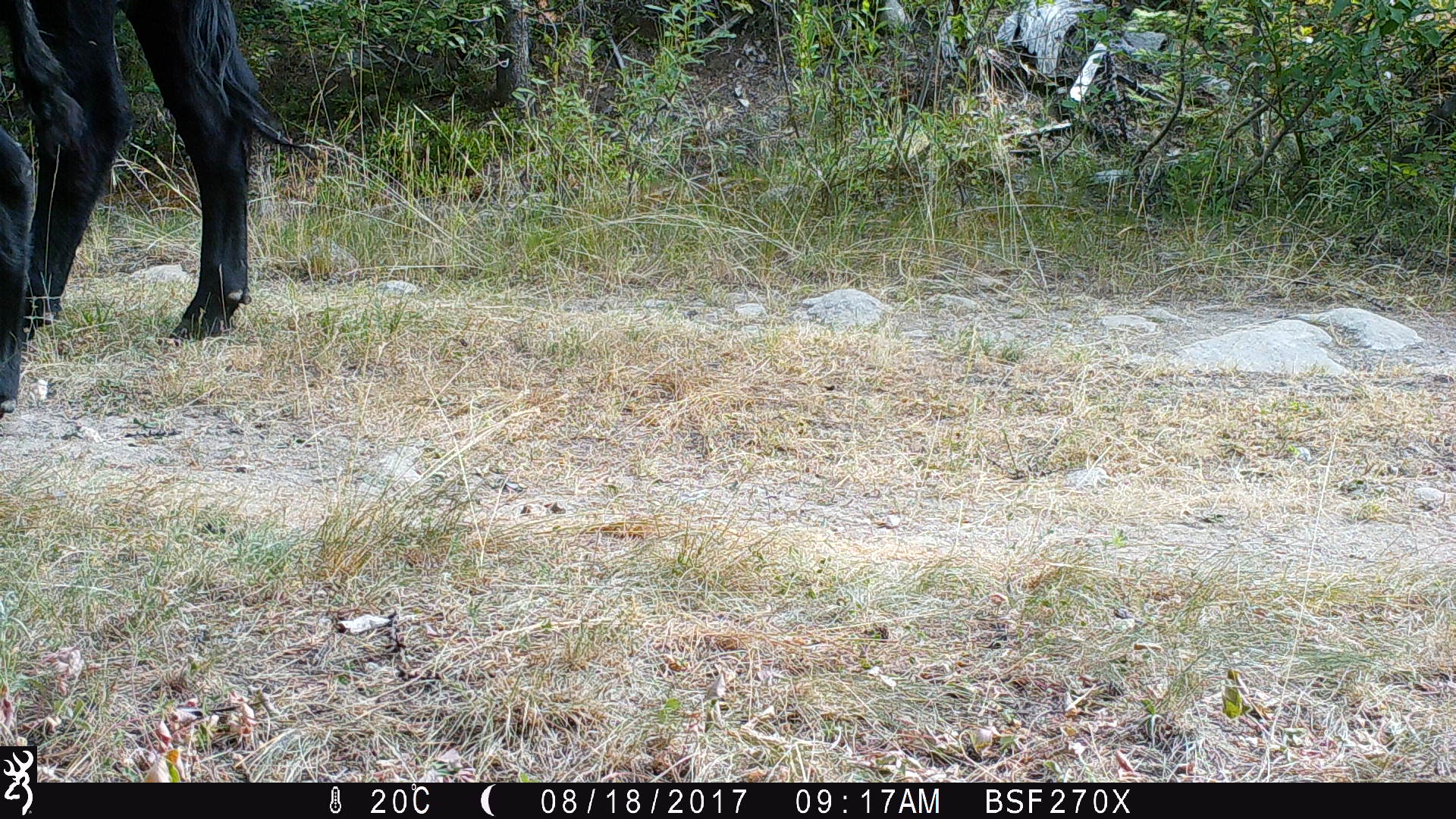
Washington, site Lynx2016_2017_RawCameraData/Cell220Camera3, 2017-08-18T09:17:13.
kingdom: Animalia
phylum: Chordata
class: Mammalia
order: Artiodactyla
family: Bovidae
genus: Bos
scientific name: Bos taurus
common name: domestic cattle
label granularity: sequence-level